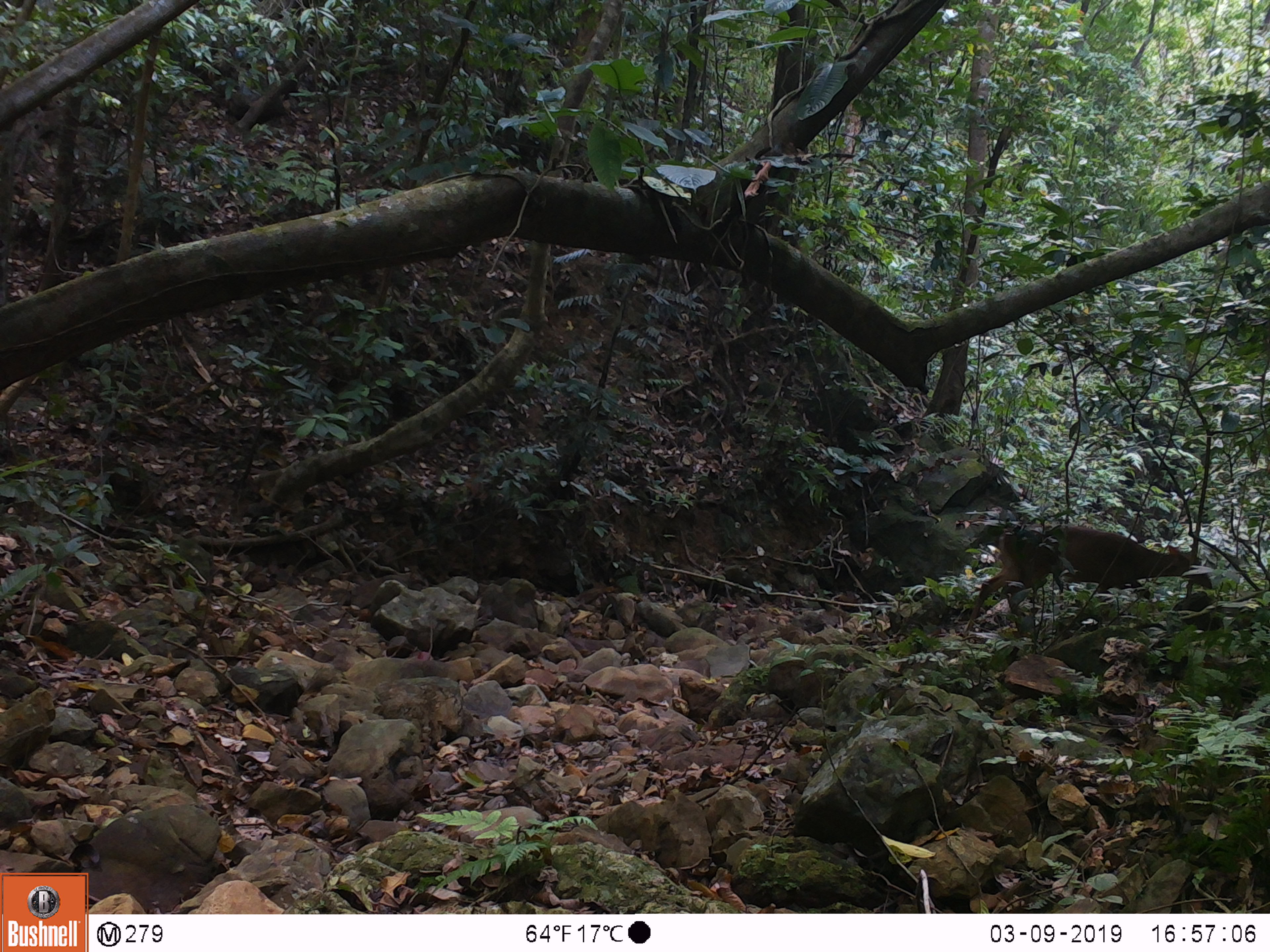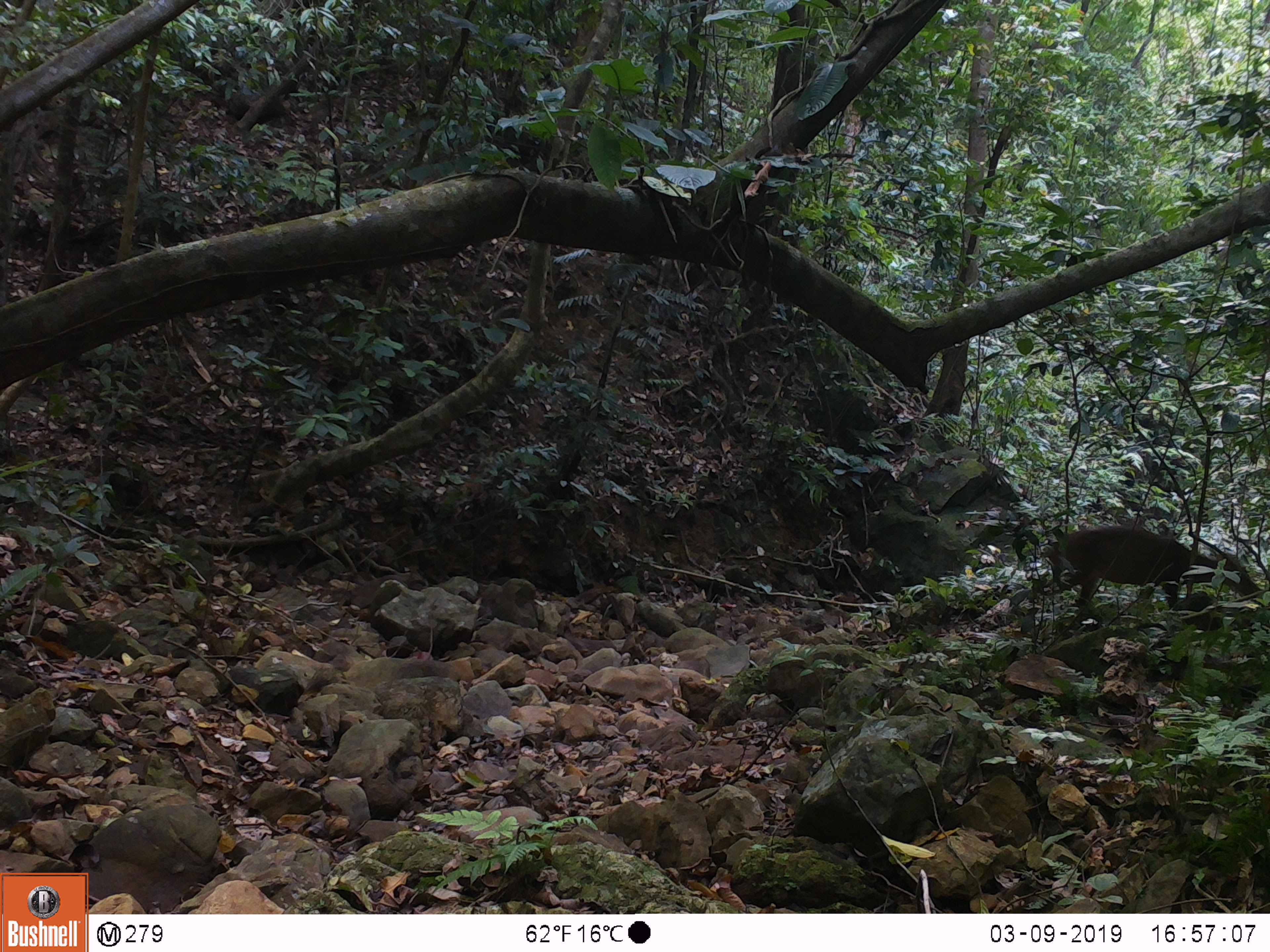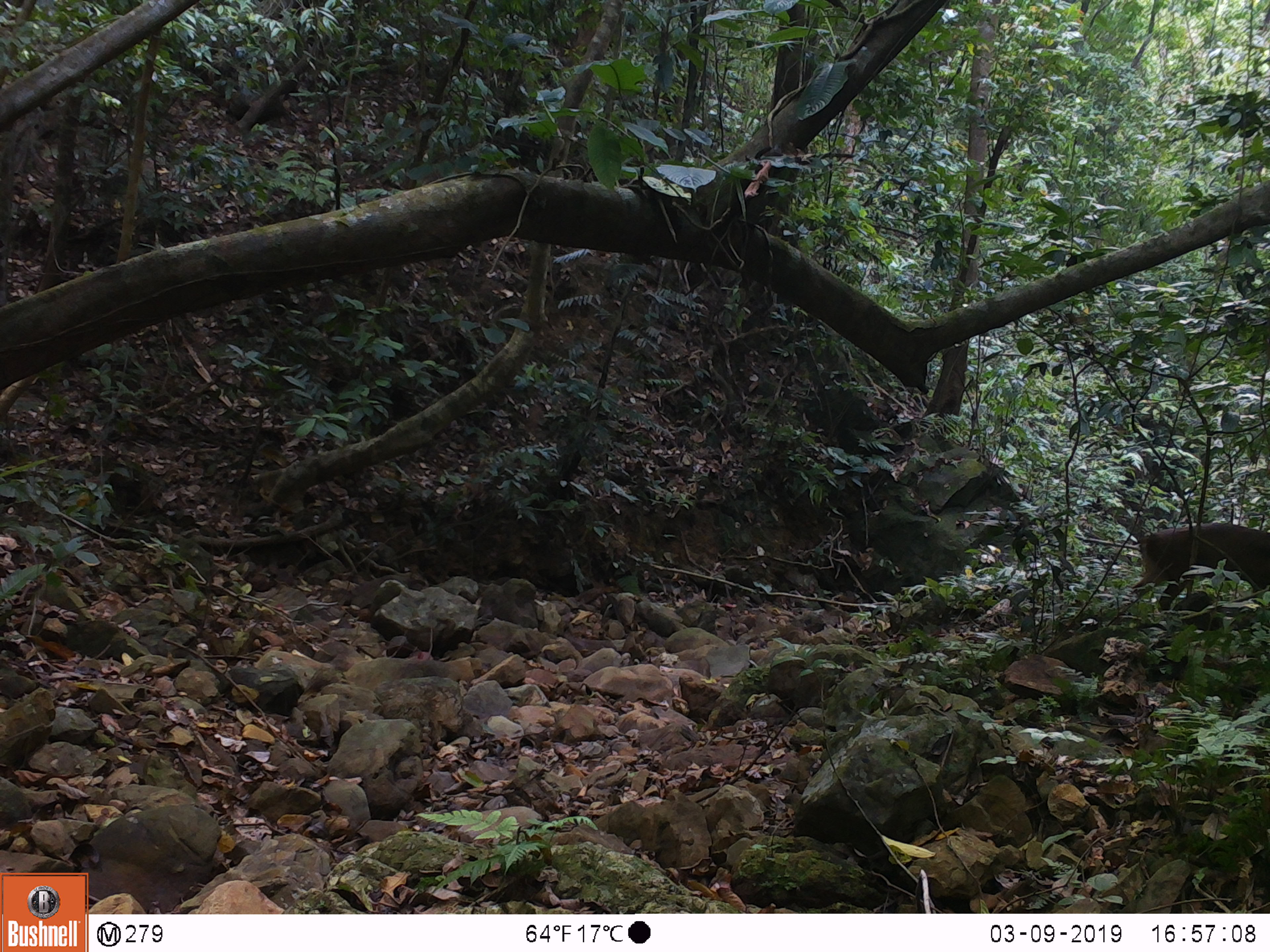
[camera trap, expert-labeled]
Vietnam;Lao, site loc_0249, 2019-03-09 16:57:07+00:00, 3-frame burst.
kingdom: Animalia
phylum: Chordata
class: Mammalia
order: Artiodactyla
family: Cervidae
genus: Muntiacus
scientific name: Muntiacus vuquangensis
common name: large-antlered muntjac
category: large antlered muntjac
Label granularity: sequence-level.